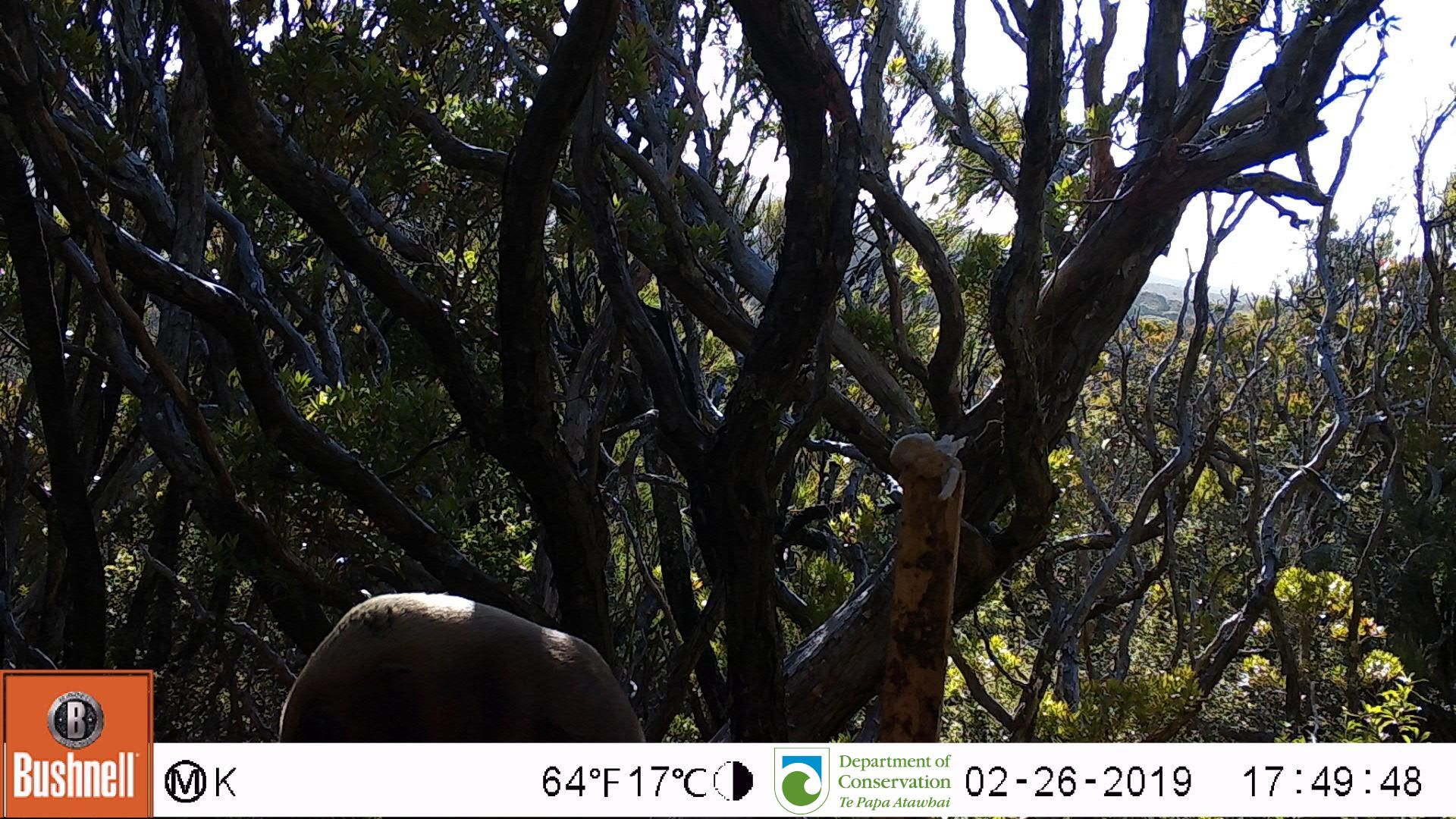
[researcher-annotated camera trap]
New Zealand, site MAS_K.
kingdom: Animalia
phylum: Chordata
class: Mammalia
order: Carnivora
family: Otariidae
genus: Phocarctos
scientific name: Phocarctos hookeri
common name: new zealand sea lion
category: sealion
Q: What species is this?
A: Sealion (new zealand sea lion) (Phocarctos hookeri).